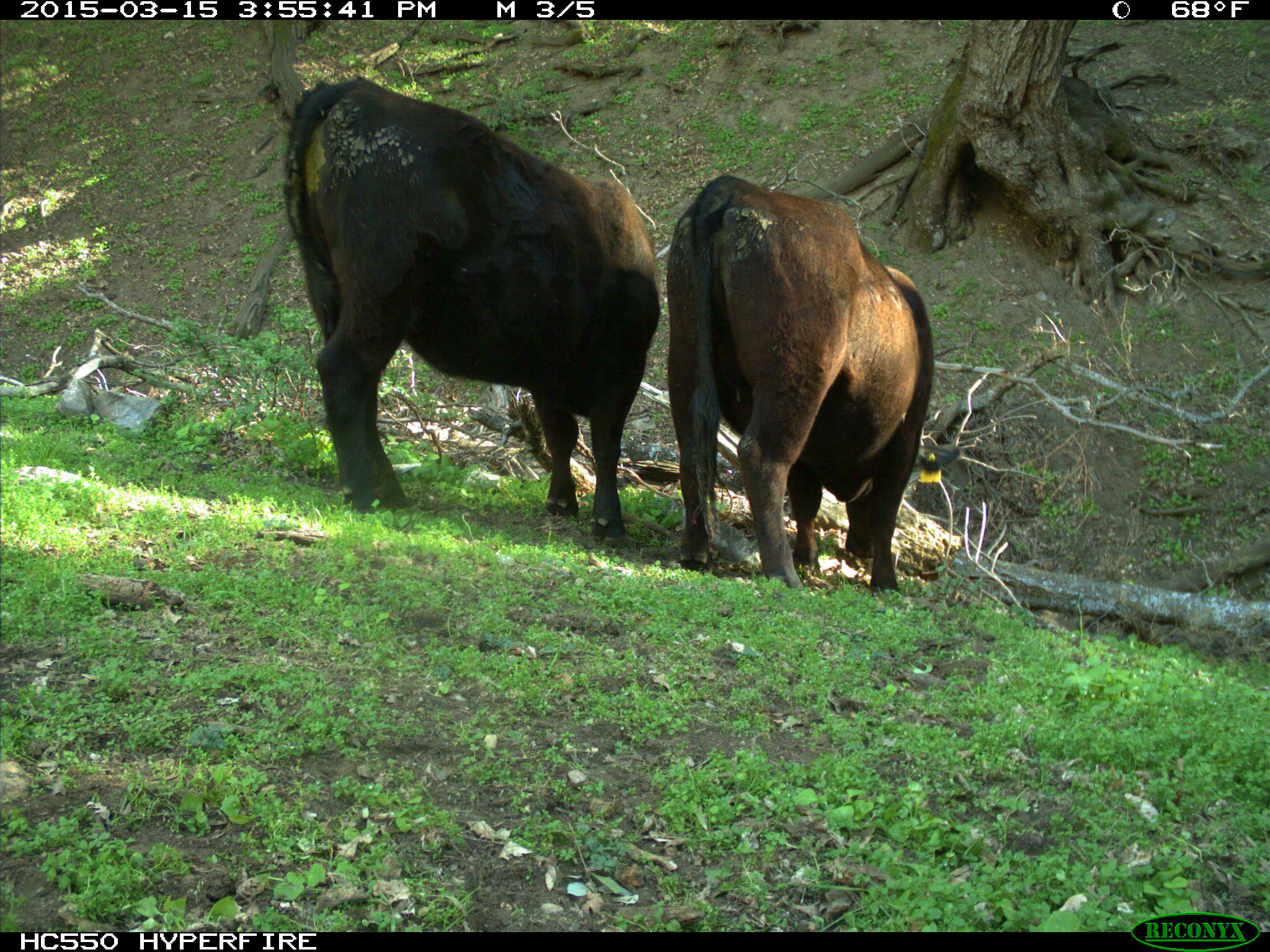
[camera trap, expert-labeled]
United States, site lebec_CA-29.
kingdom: Animalia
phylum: Chordata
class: Mammalia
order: Artiodactyla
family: Bovidae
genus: Bos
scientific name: Bos taurus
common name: domestic cow